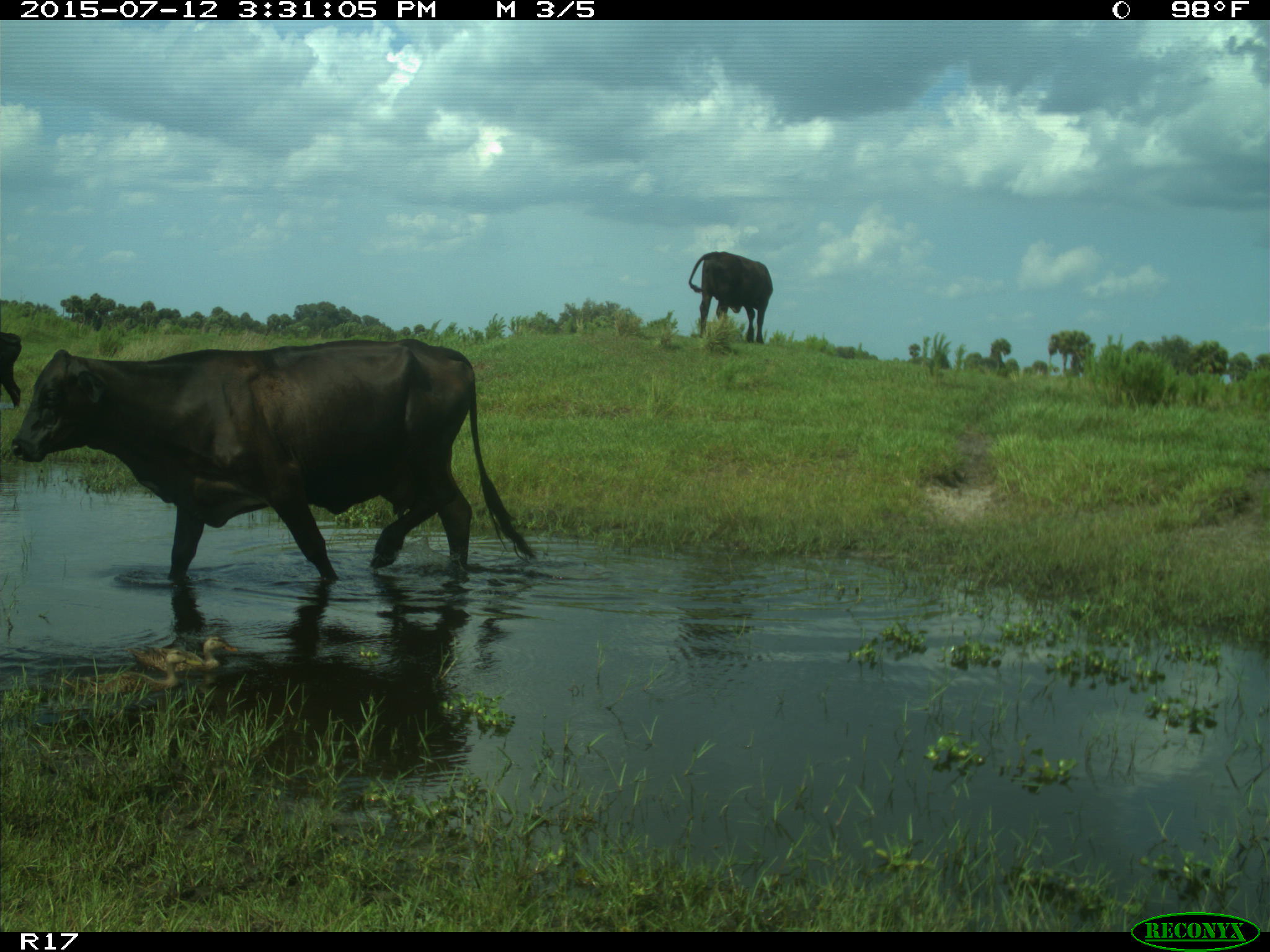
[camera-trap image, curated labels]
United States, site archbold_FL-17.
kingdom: Animalia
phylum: Chordata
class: Mammalia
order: Artiodactyla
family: Bovidae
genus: Bos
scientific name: Bos taurus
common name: domestic cow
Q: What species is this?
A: Bos taurus (domestic cow).